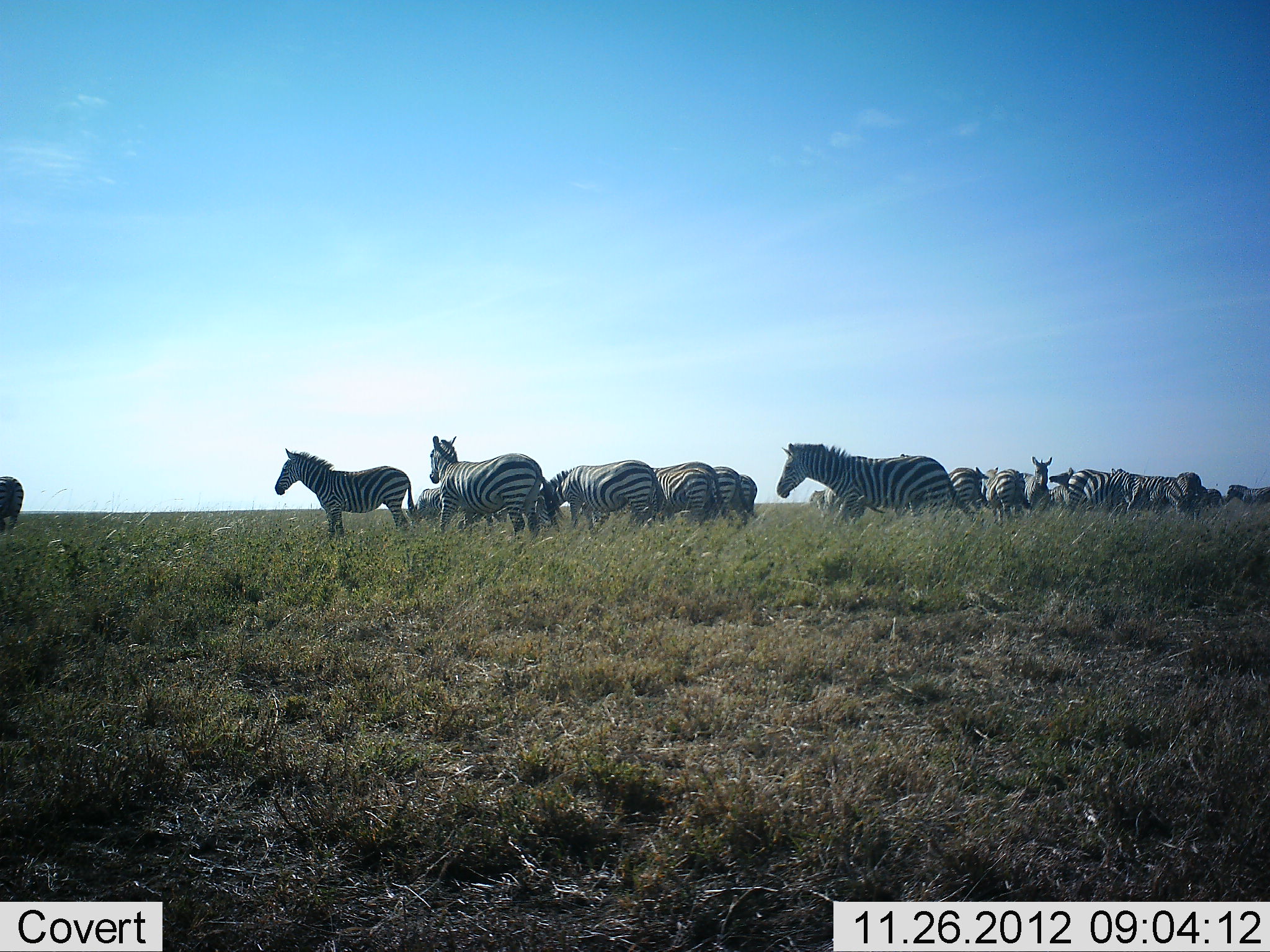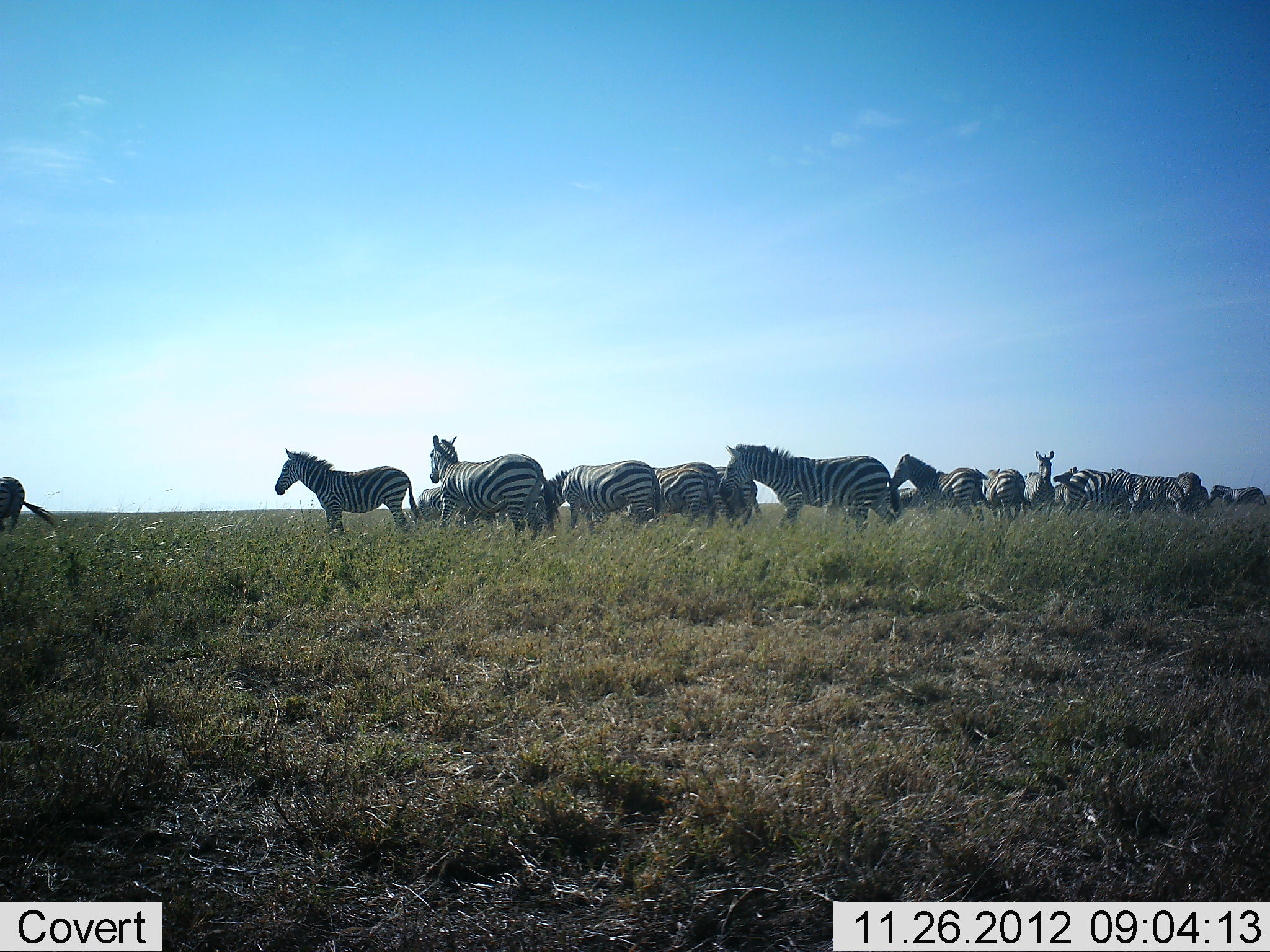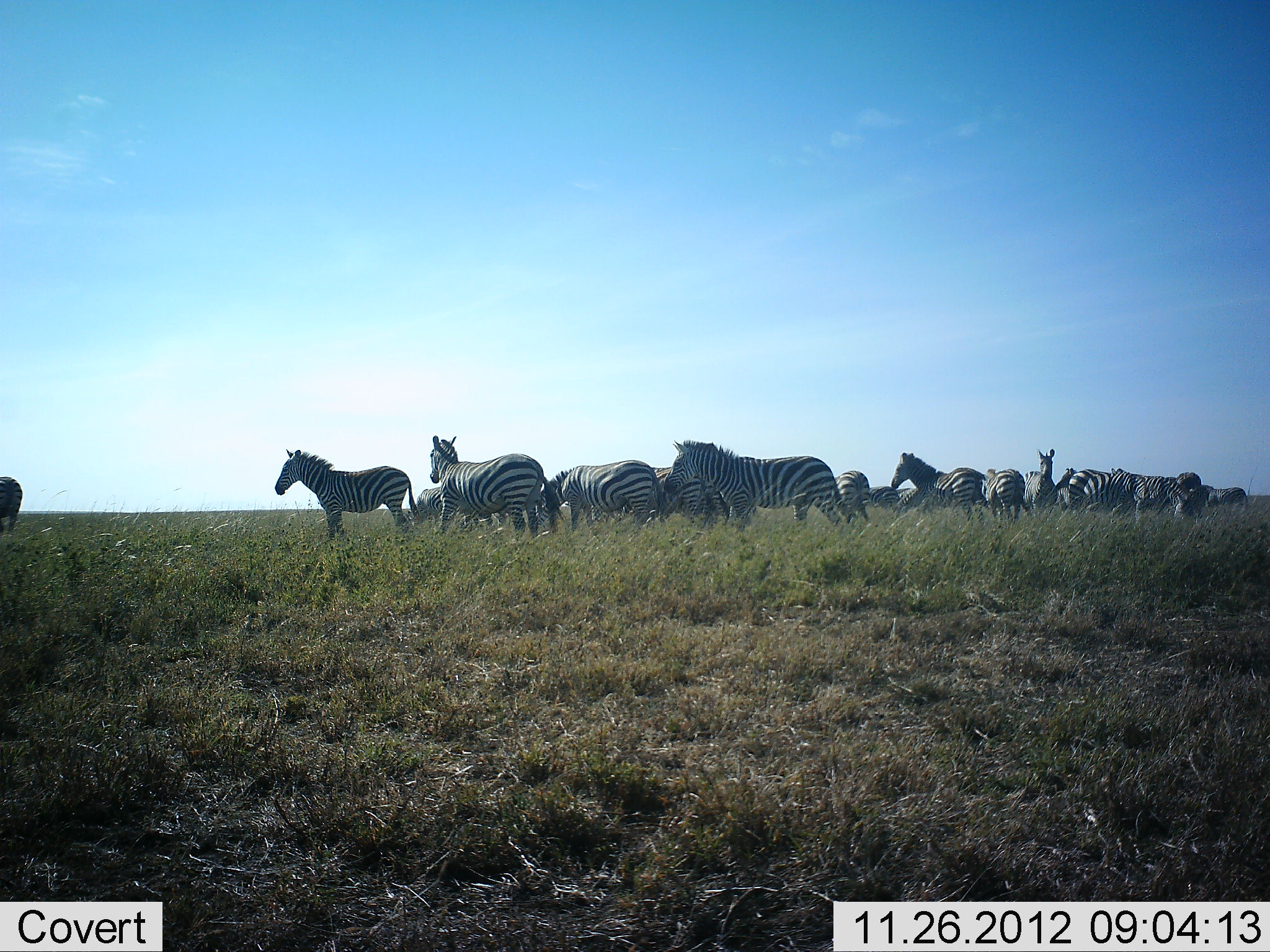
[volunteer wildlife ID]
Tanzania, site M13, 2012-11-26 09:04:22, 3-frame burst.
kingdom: Animalia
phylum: Chordata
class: Mammalia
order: Perissodactyla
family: Equidae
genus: Equus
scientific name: Equus quagga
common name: plains zebra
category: zebra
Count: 11-50.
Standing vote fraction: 84%.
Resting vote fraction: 3%.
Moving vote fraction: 68%.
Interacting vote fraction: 11%.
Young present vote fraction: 5%.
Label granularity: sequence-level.